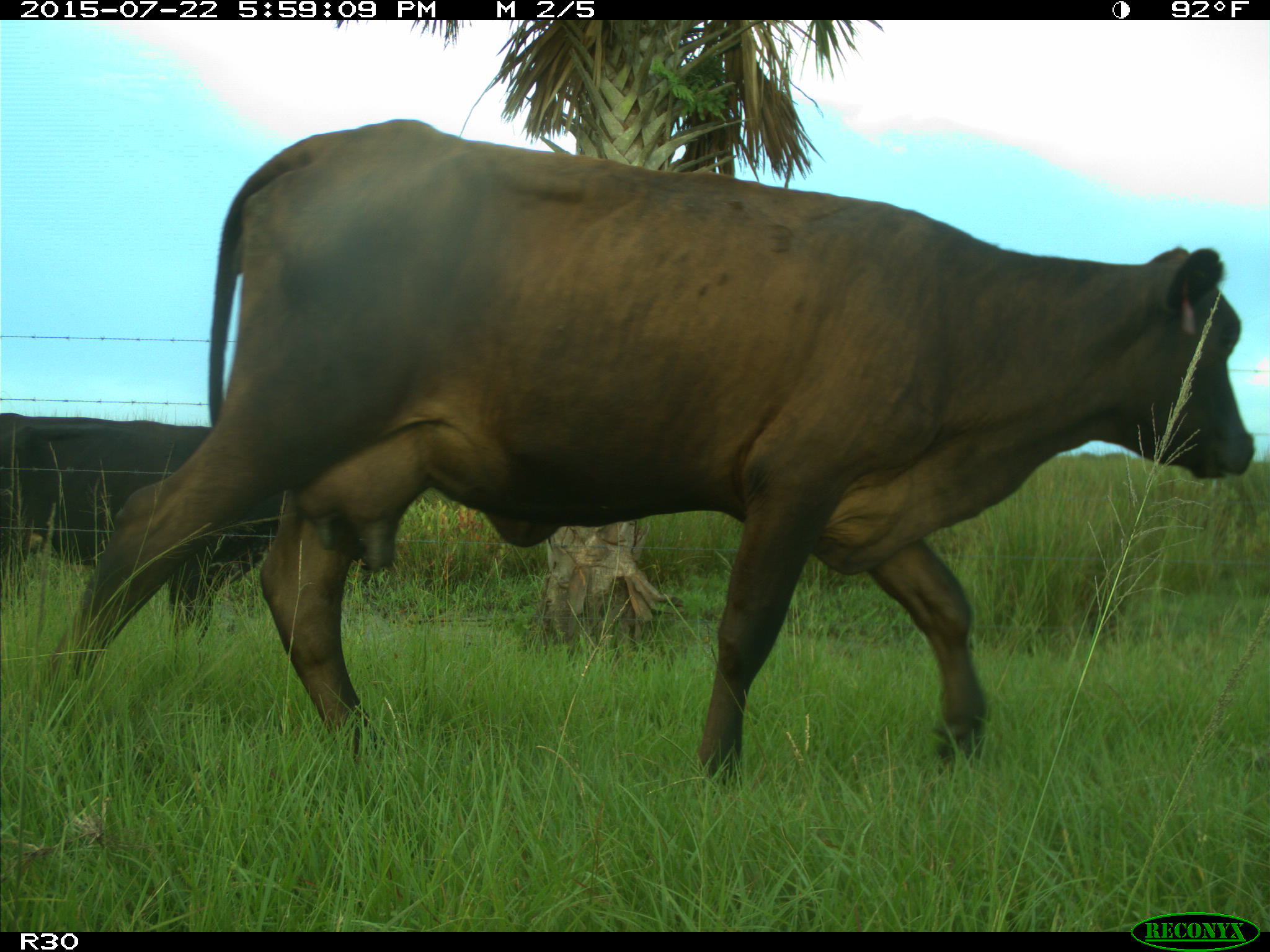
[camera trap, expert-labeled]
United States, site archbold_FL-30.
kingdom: Animalia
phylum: Chordata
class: Mammalia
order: Artiodactyla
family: Bovidae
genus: Bos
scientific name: Bos taurus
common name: domestic cow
Bos taurus (domestic cow).